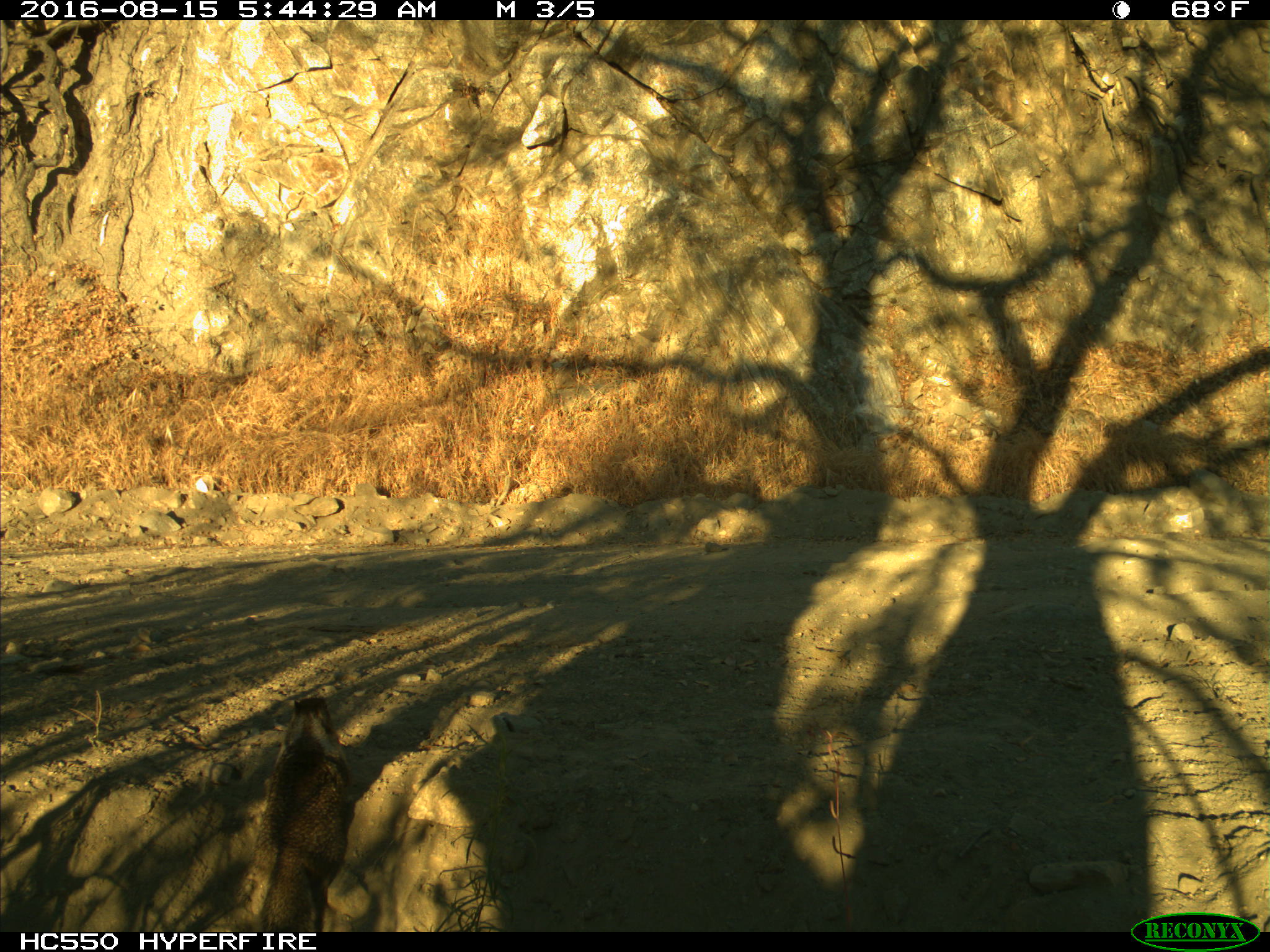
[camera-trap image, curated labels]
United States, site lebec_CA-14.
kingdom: Animalia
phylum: Chordata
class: Mammalia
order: Rodentia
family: Sciuridae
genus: Otospermophilus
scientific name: Otospermophilus beecheyi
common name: california ground squirrel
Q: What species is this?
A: Otospermophilus beecheyi (california ground squirrel).